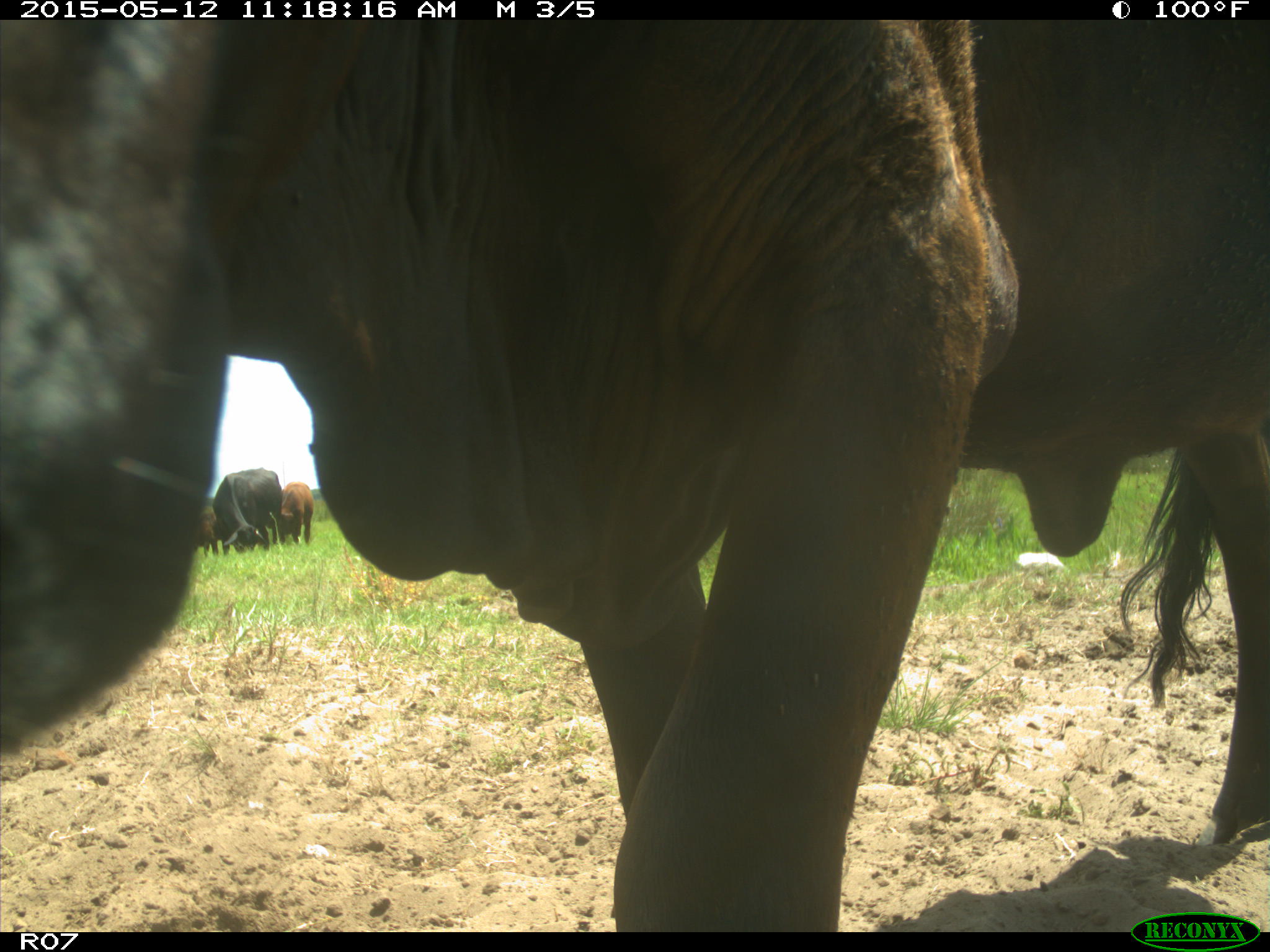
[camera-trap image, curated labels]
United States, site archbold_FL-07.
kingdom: Animalia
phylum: Chordata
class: Mammalia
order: Artiodactyla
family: Bovidae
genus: Bos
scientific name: Bos taurus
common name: domestic cow